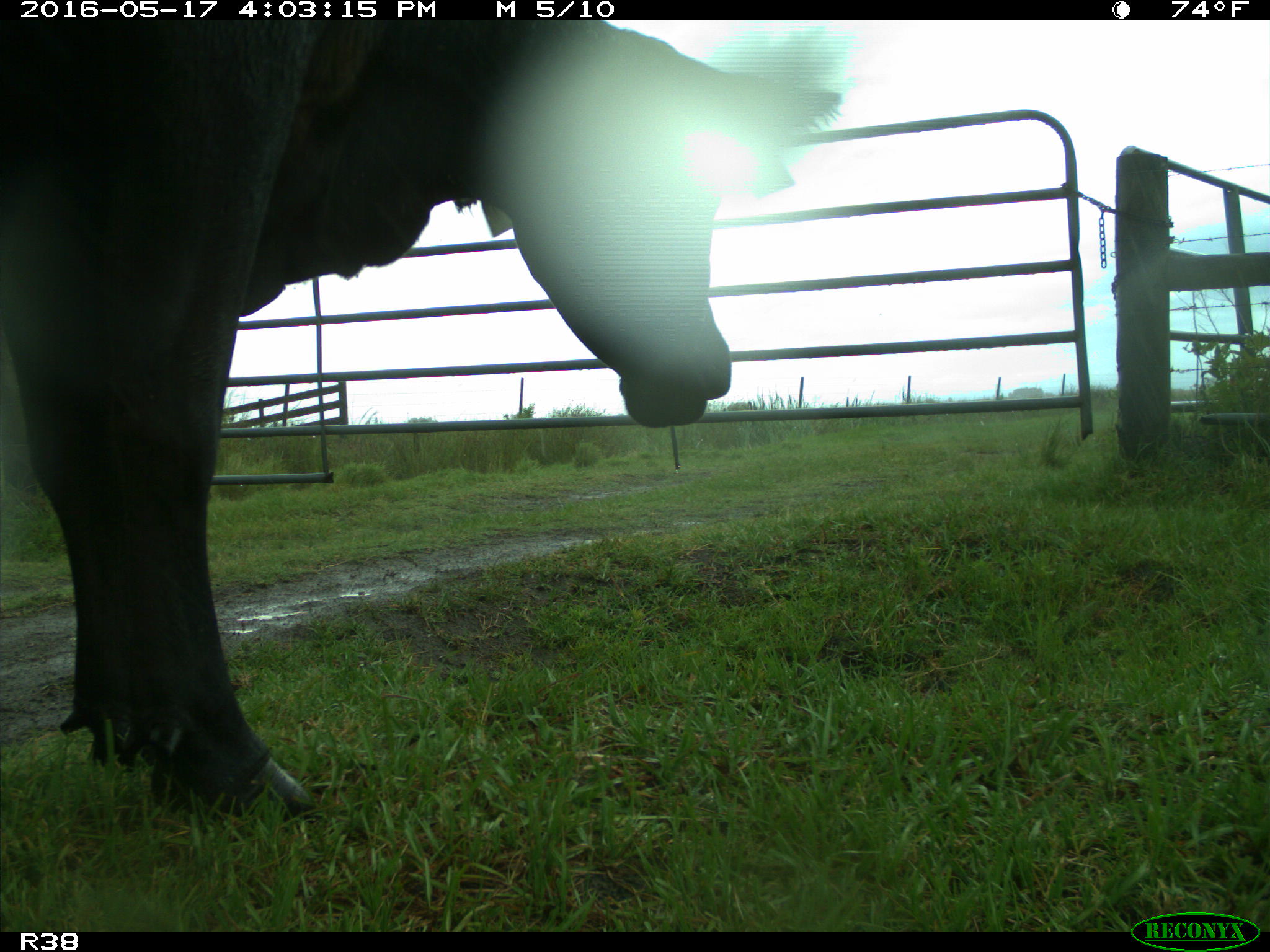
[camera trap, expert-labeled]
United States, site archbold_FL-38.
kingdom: Animalia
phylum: Chordata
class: Mammalia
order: Artiodactyla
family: Bovidae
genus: Bos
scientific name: Bos taurus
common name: domestic cow